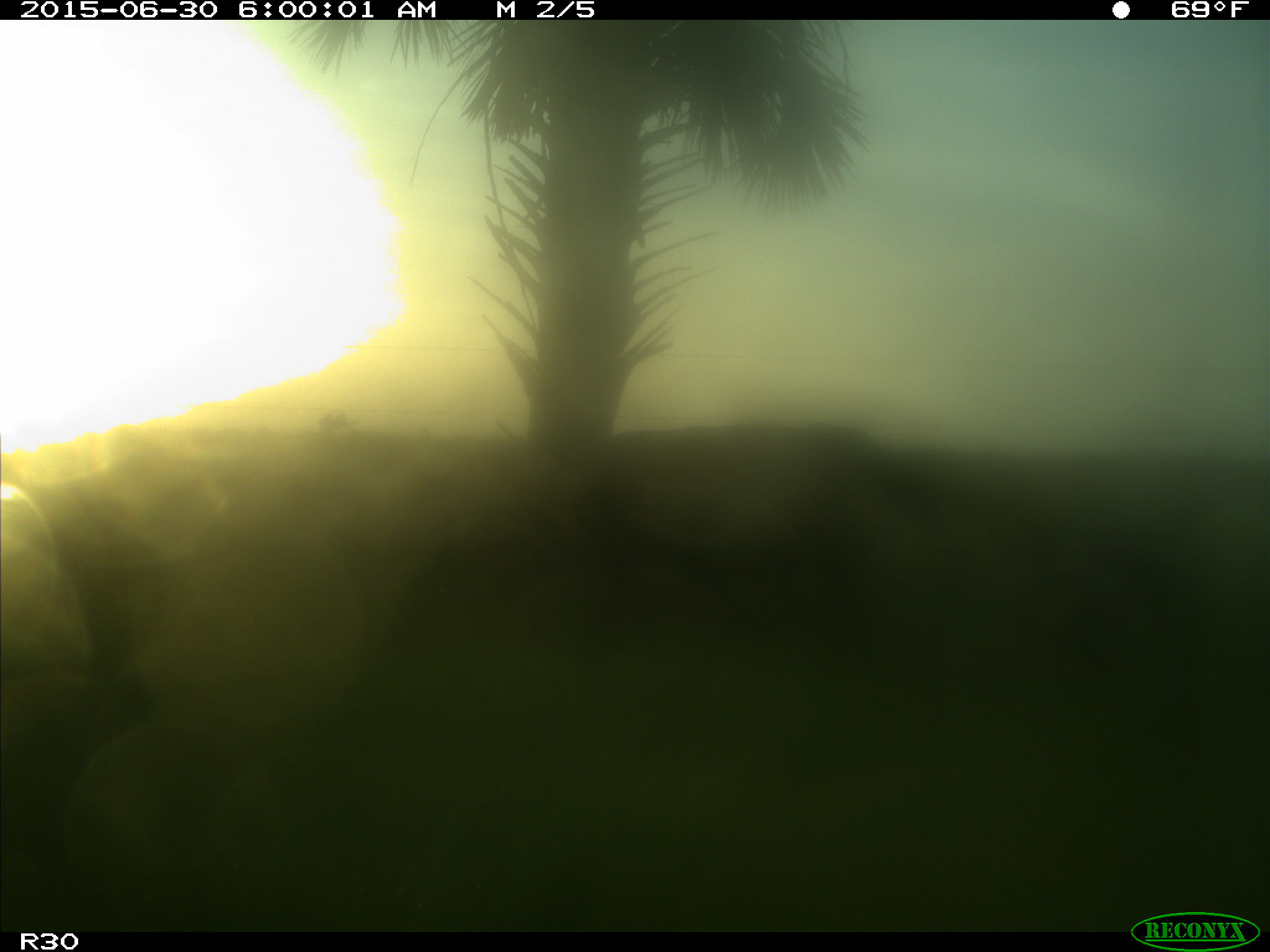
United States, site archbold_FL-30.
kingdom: Animalia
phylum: Chordata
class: Mammalia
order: Artiodactyla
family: Bovidae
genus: Bos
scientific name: Bos taurus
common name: domestic cow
Bos taurus (domestic cow).